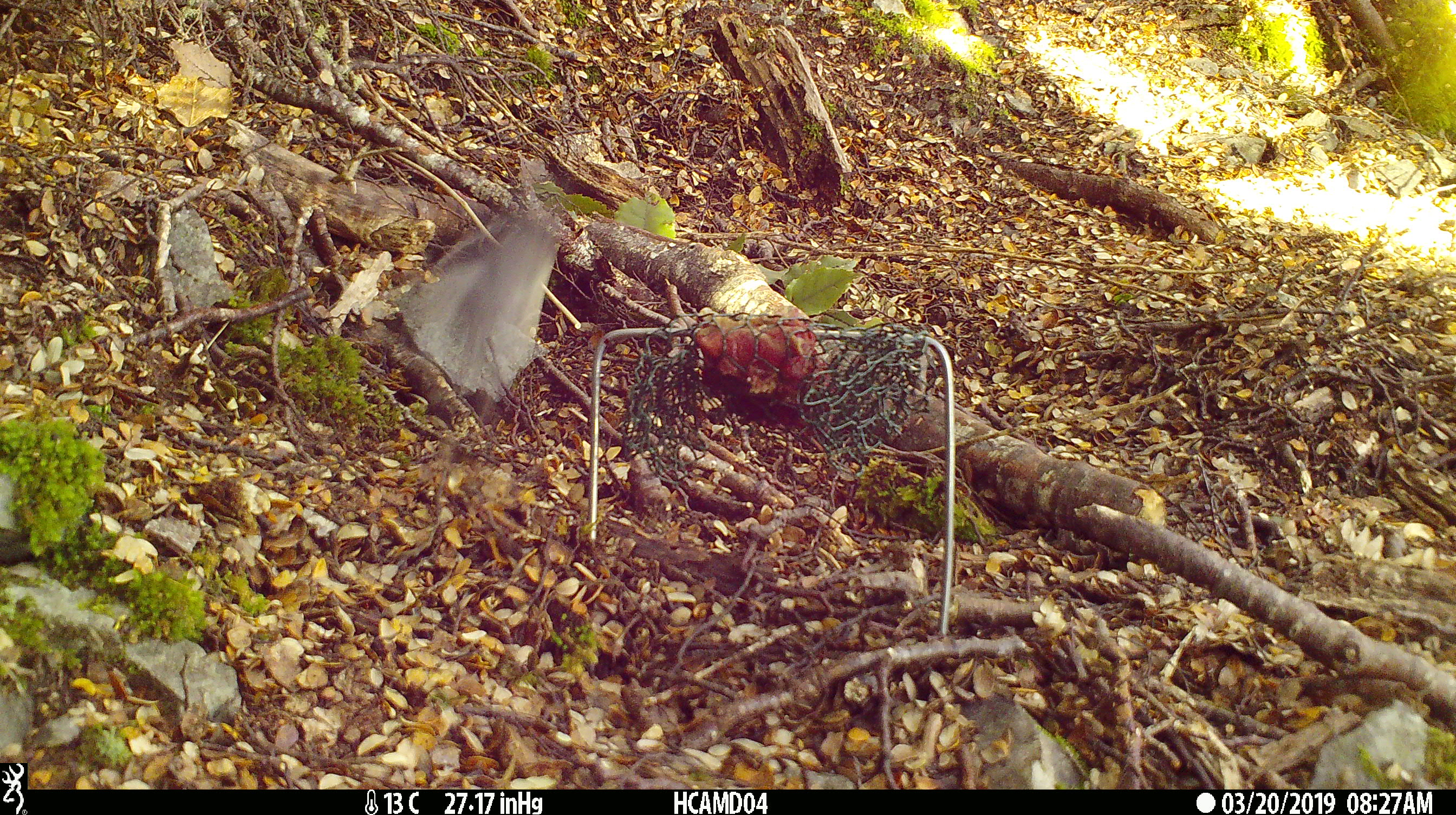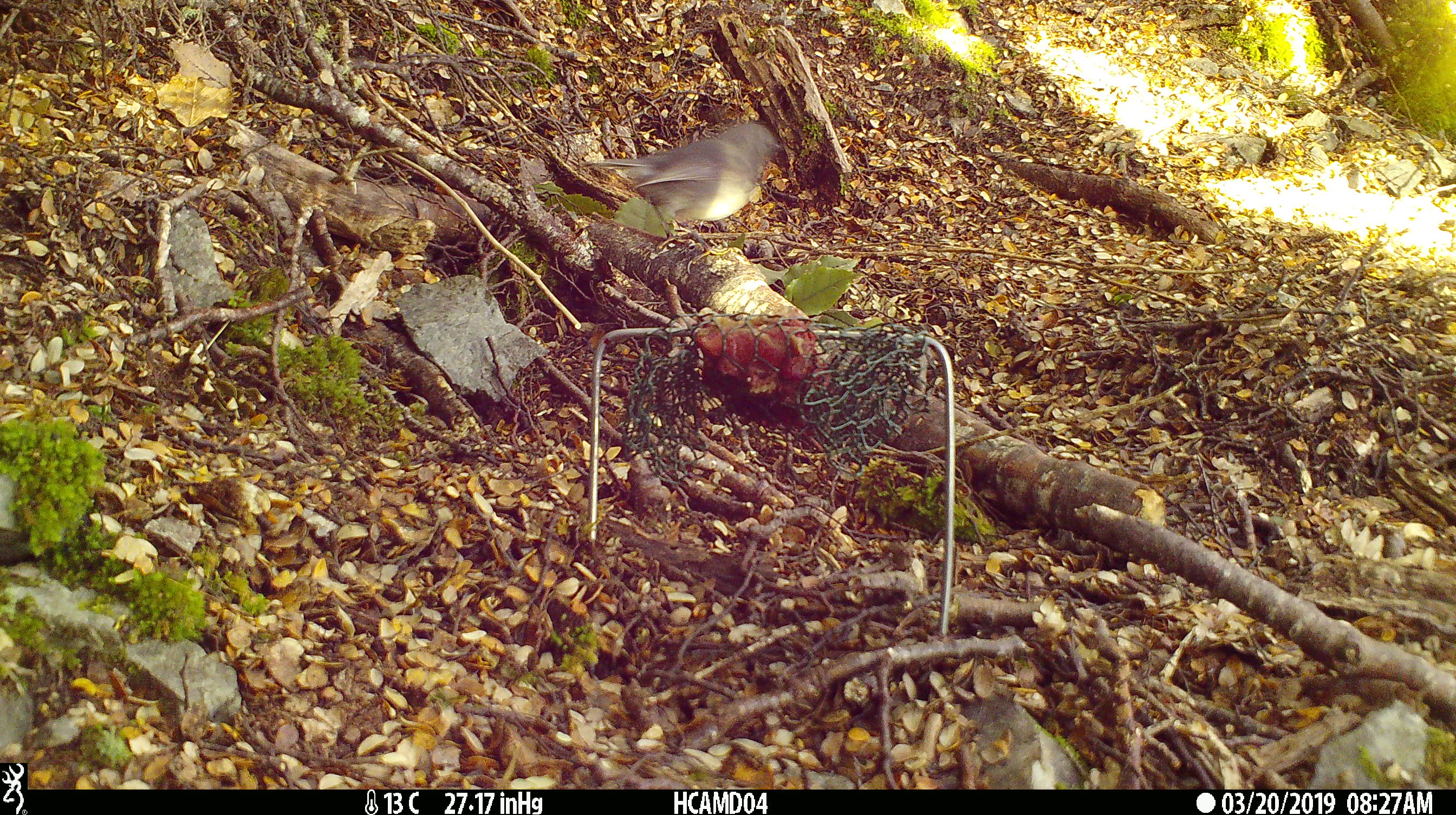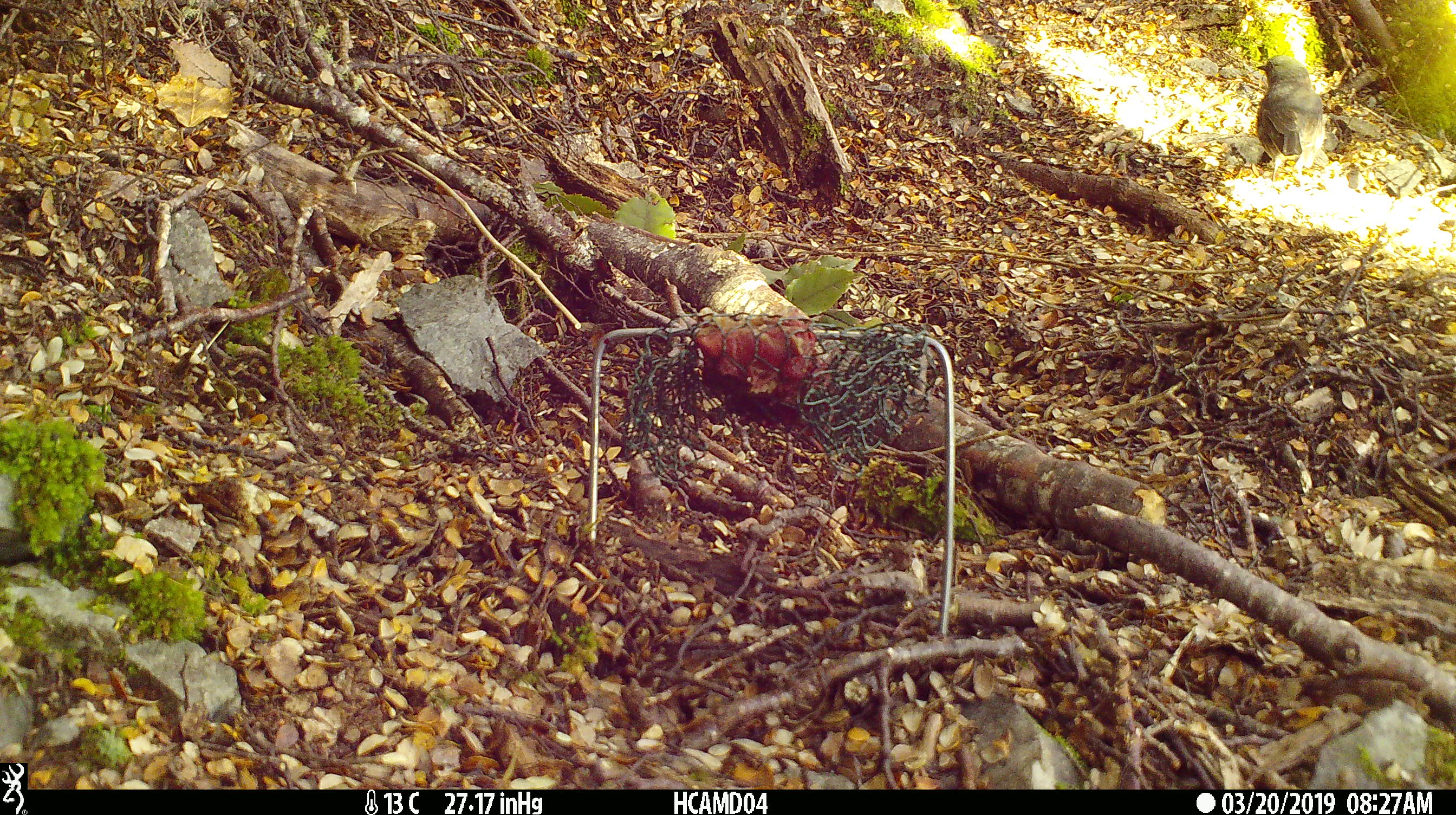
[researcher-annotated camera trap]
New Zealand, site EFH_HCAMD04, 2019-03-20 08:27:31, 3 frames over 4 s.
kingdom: Animalia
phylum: Chordata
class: Aves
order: Passeriformes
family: Petroicidae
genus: Petroica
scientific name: Petroica australis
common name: new zealand robin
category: robin